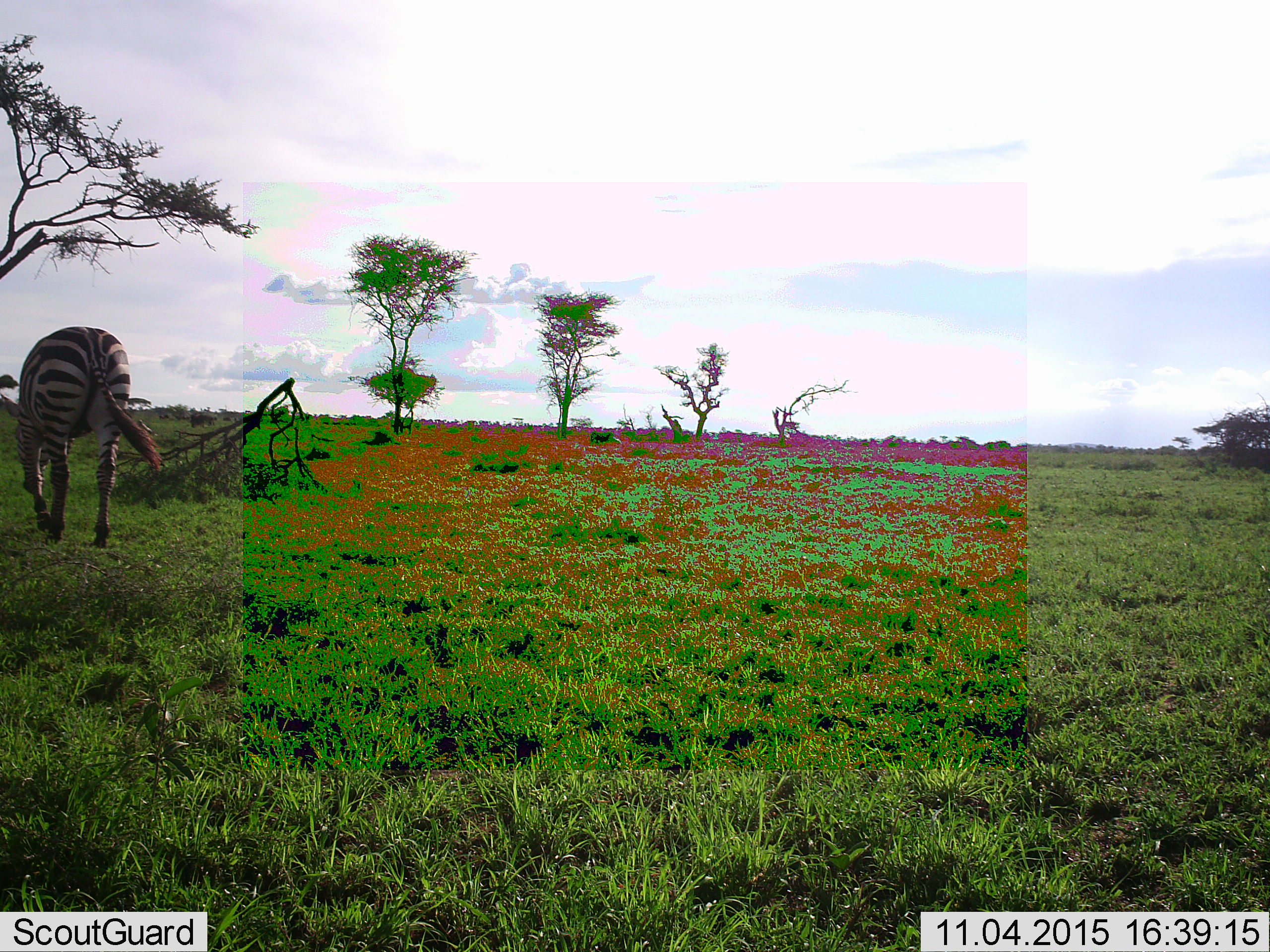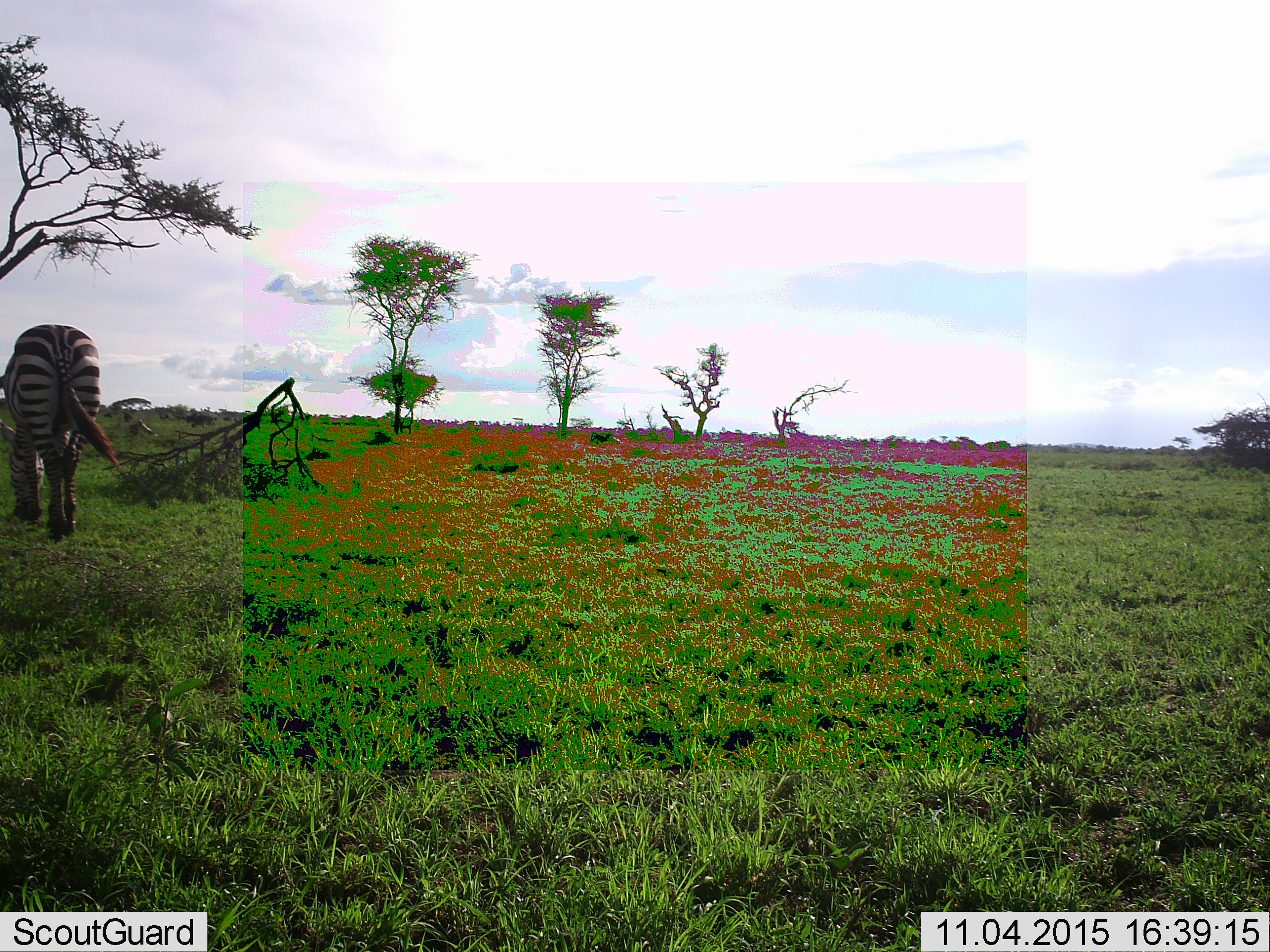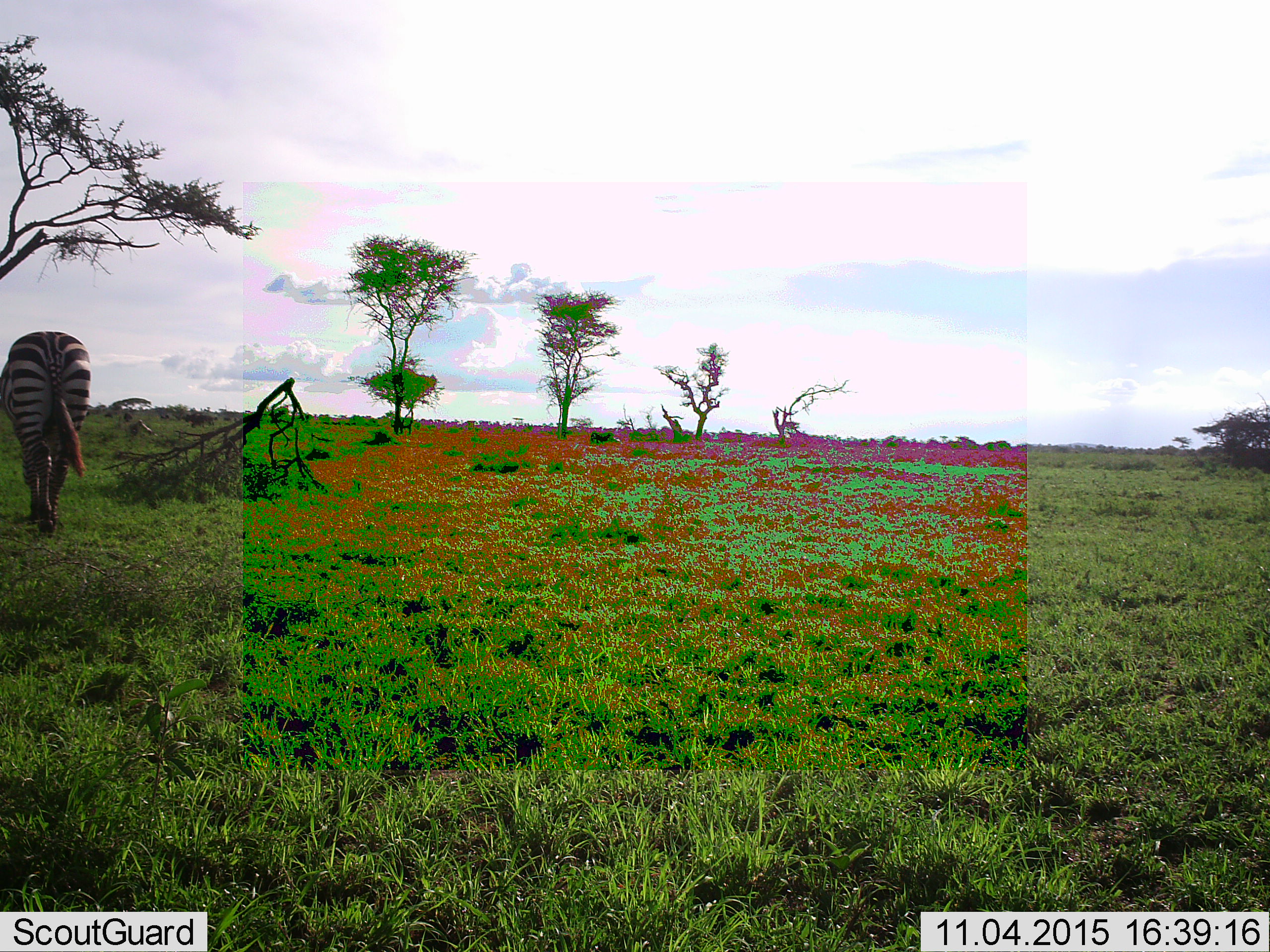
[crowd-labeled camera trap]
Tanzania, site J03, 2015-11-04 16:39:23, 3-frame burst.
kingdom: Animalia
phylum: Chordata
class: Mammalia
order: Perissodactyla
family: Equidae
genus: Equus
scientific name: Equus quagga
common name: plains zebra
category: zebra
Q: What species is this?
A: Zebra (plains zebra) (Equus quagga).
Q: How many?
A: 1.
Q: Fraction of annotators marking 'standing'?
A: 10%.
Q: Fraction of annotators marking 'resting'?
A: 0%.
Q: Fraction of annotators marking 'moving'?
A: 80%.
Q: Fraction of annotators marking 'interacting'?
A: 10%.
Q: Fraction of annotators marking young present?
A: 0%.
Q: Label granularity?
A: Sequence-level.